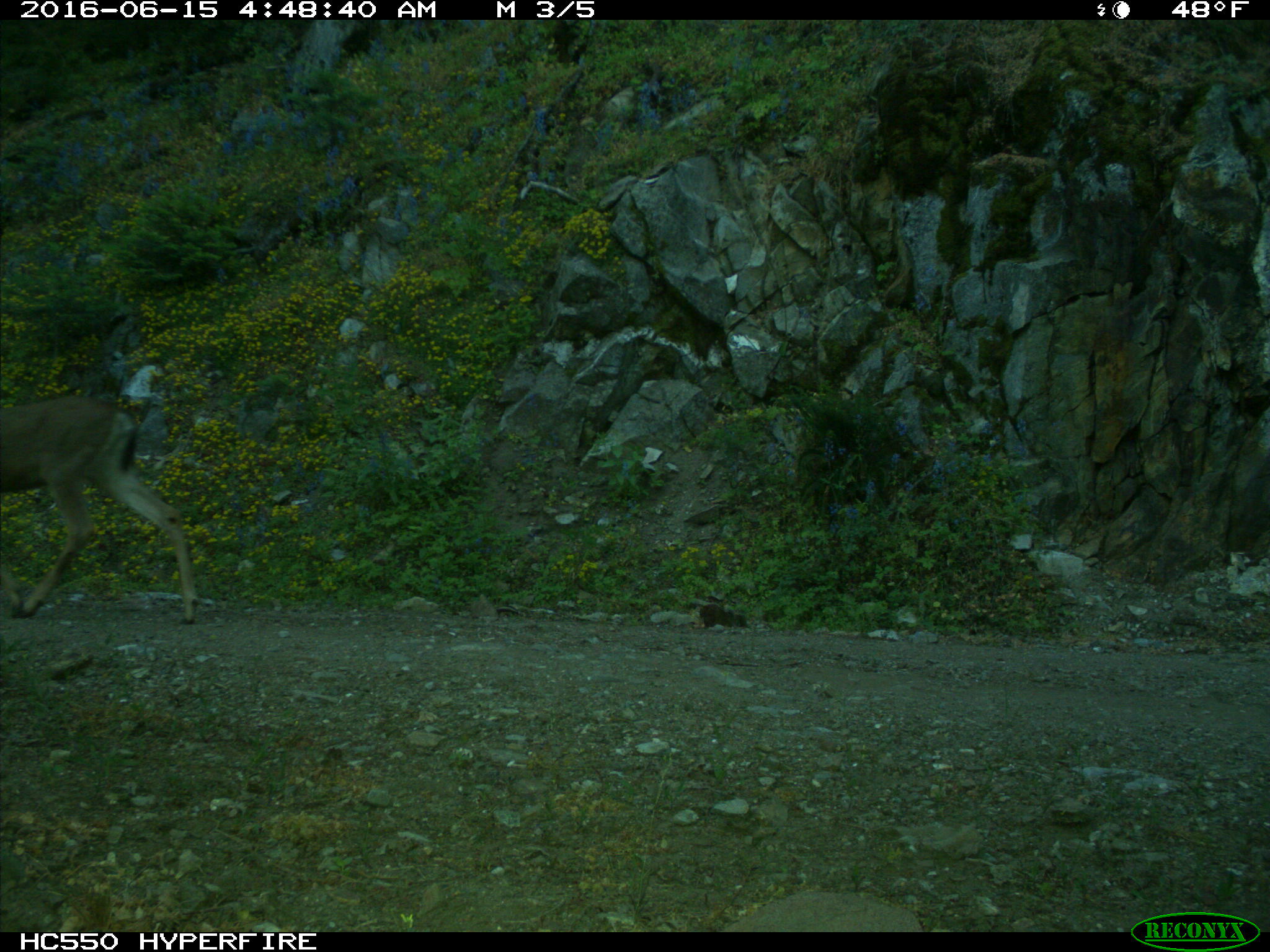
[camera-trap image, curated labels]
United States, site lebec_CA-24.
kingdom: Animalia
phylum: Chordata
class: Mammalia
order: Artiodactyla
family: Cervidae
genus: Odocoileus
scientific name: Odocoileus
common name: deer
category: unidentified deer